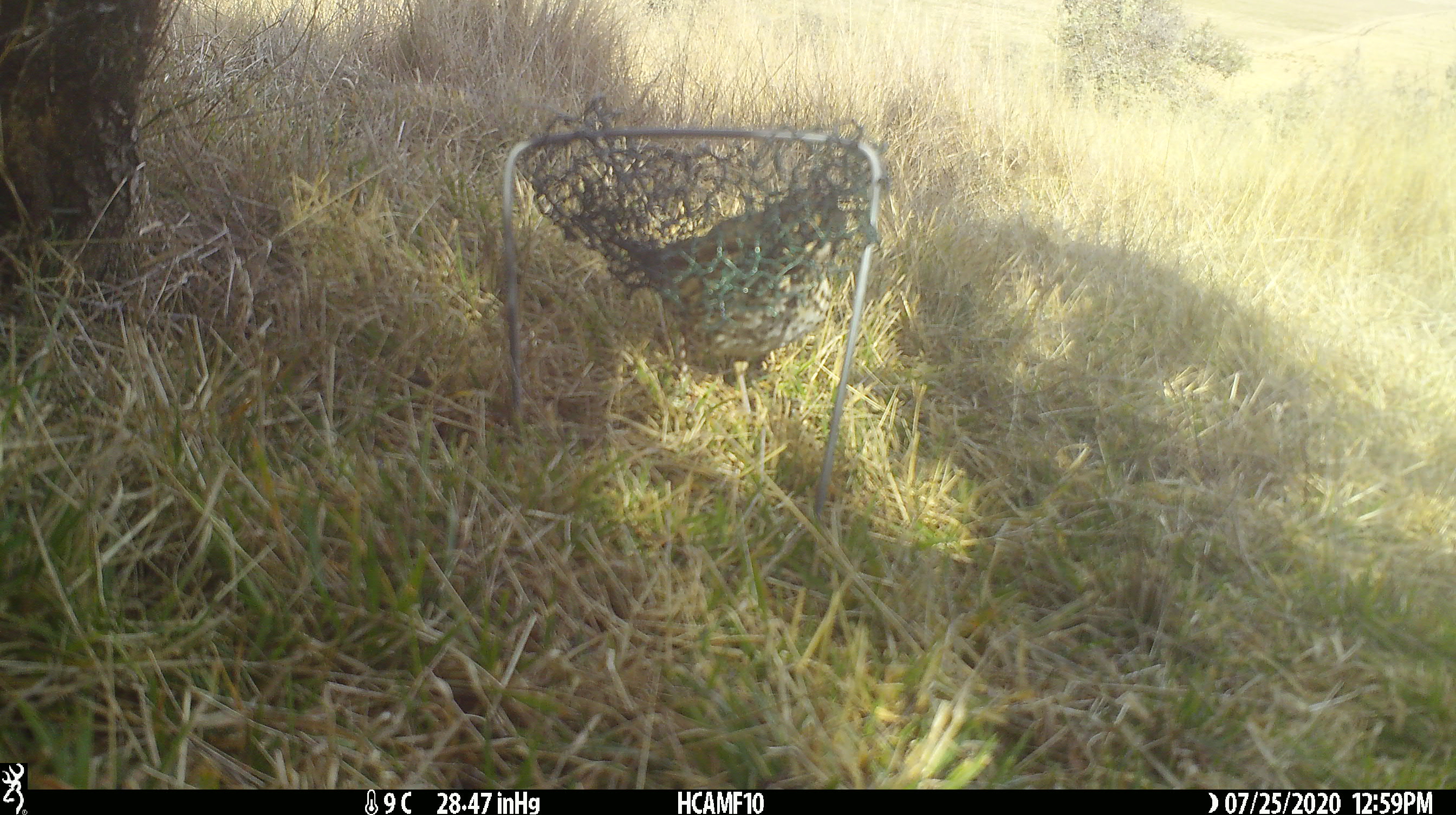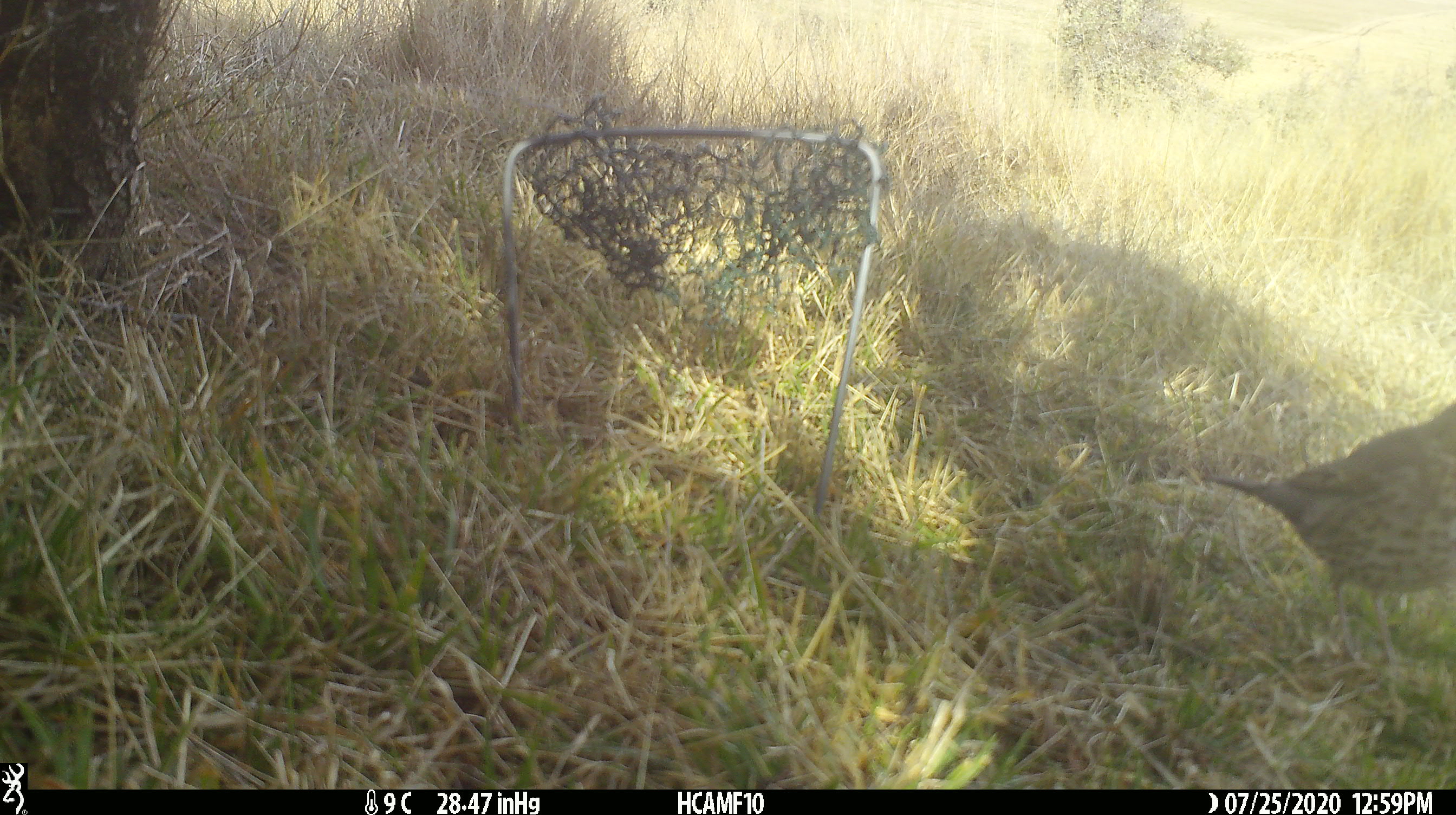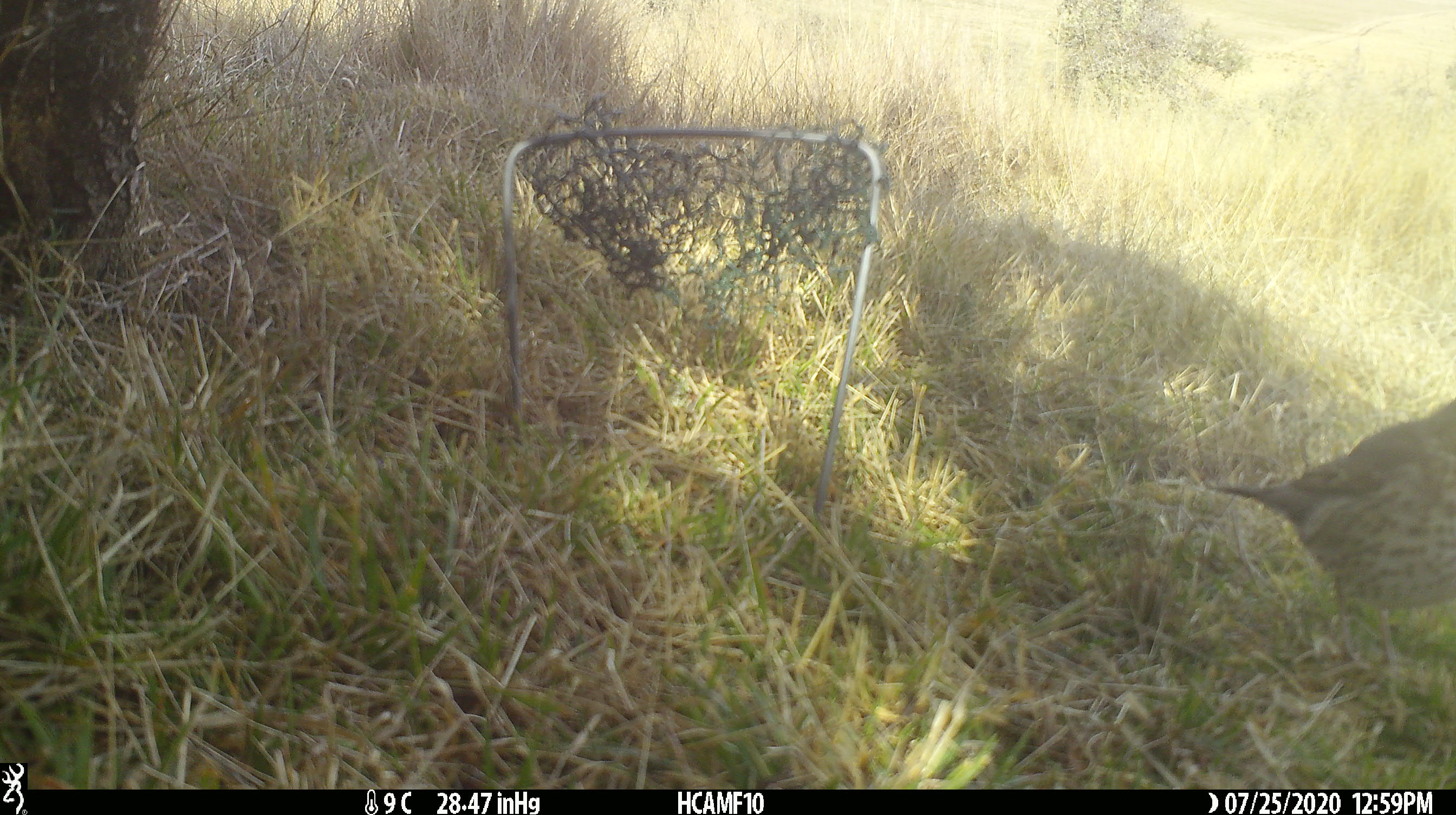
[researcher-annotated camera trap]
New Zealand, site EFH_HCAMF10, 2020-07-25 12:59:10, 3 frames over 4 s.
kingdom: Animalia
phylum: Chordata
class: Aves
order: Passeriformes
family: Turdidae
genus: Turdus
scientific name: Turdus philomelos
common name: song thrush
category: thrush